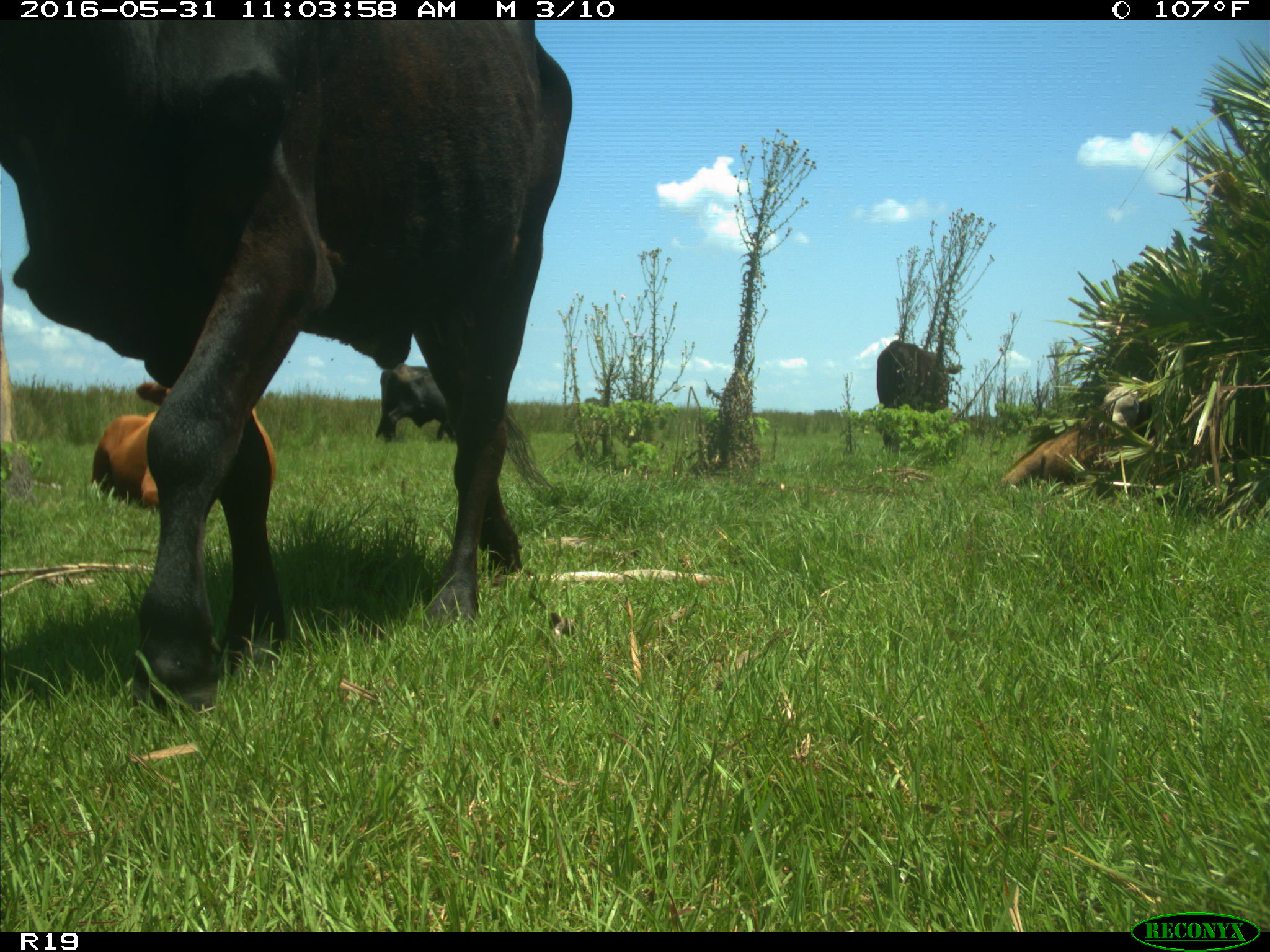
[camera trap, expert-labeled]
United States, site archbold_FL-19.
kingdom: Animalia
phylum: Chordata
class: Mammalia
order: Artiodactyla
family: Bovidae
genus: Bos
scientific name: Bos taurus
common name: domestic cow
Bos taurus (domestic cow).